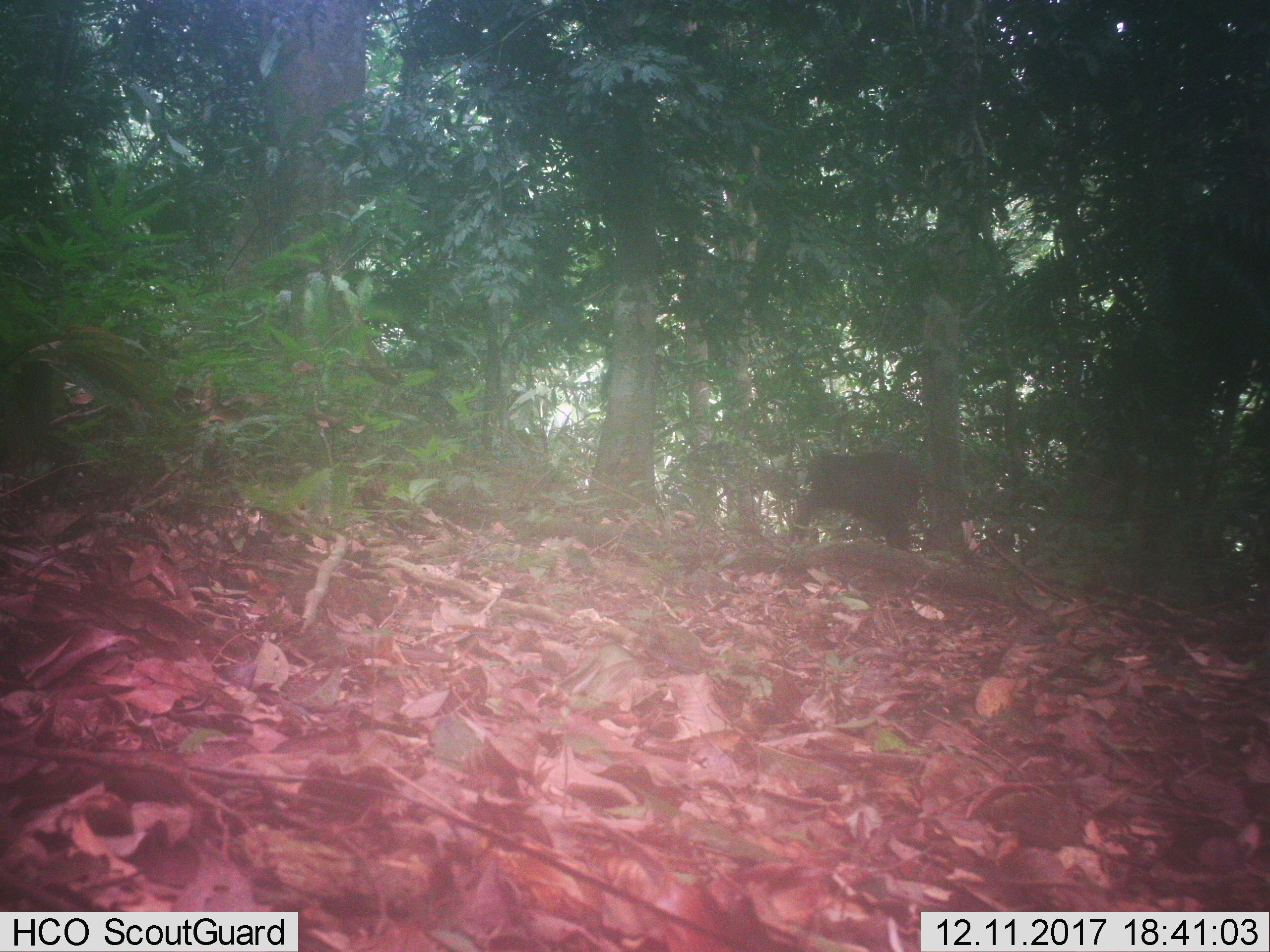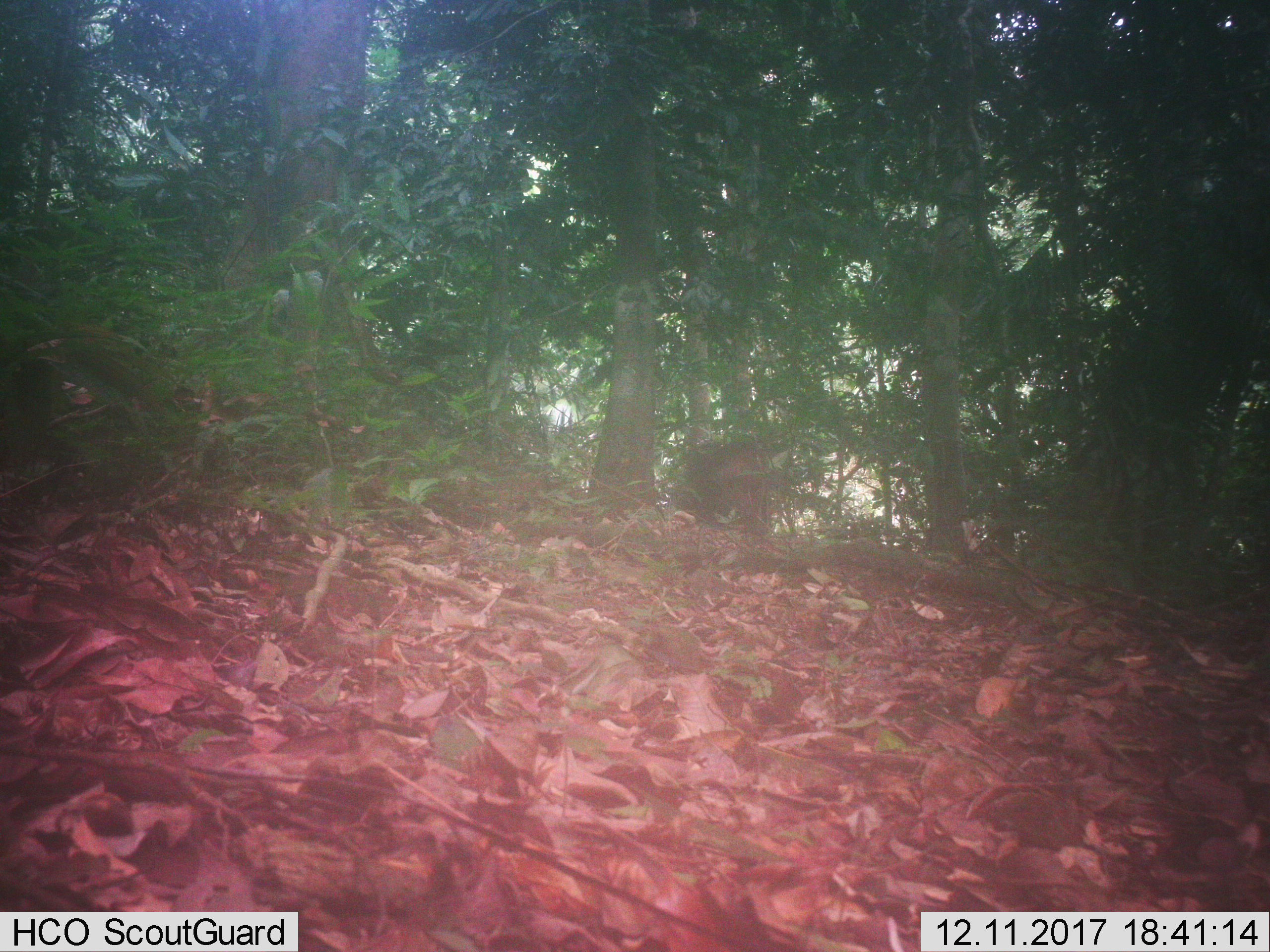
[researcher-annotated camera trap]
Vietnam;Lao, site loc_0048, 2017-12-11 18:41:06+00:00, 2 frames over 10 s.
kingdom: Animalia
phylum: Chordata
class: Mammalia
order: Primates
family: Cercopithecidae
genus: Macaca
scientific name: Macaca arctoides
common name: stump-tailed macaque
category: stump tailed macaque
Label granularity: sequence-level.